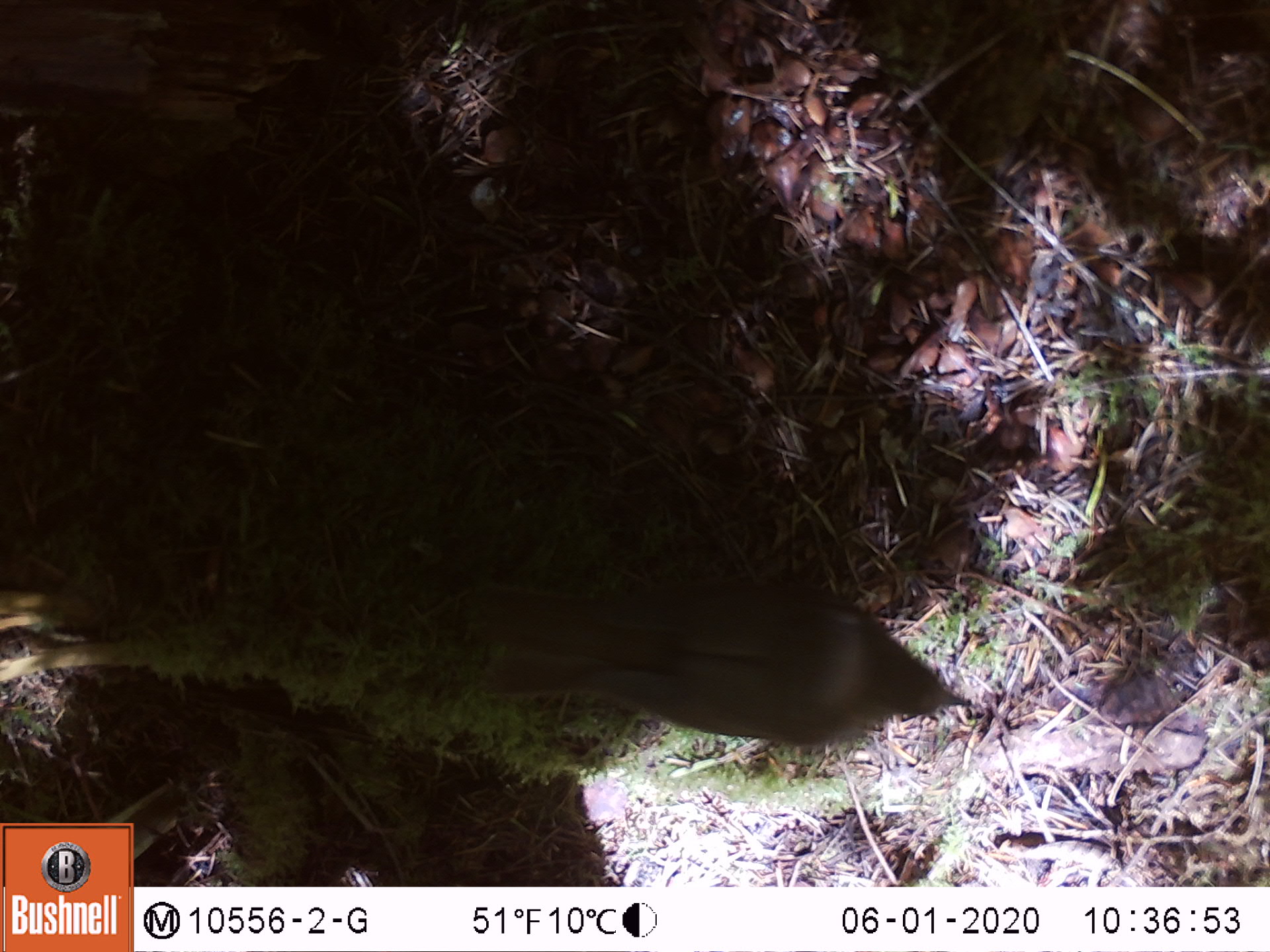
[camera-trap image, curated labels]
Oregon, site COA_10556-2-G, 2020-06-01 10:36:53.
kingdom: Animalia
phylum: Chordata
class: Aves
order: Passeriformes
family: Turdidae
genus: Catharus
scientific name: Catharus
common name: brown thrushes and nightingale-thrushes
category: catharus species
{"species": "catharus species (brown thrushes and nightingale-thrushes) (Catharus)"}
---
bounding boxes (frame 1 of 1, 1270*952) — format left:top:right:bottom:
catharus species: 479:582:966:738